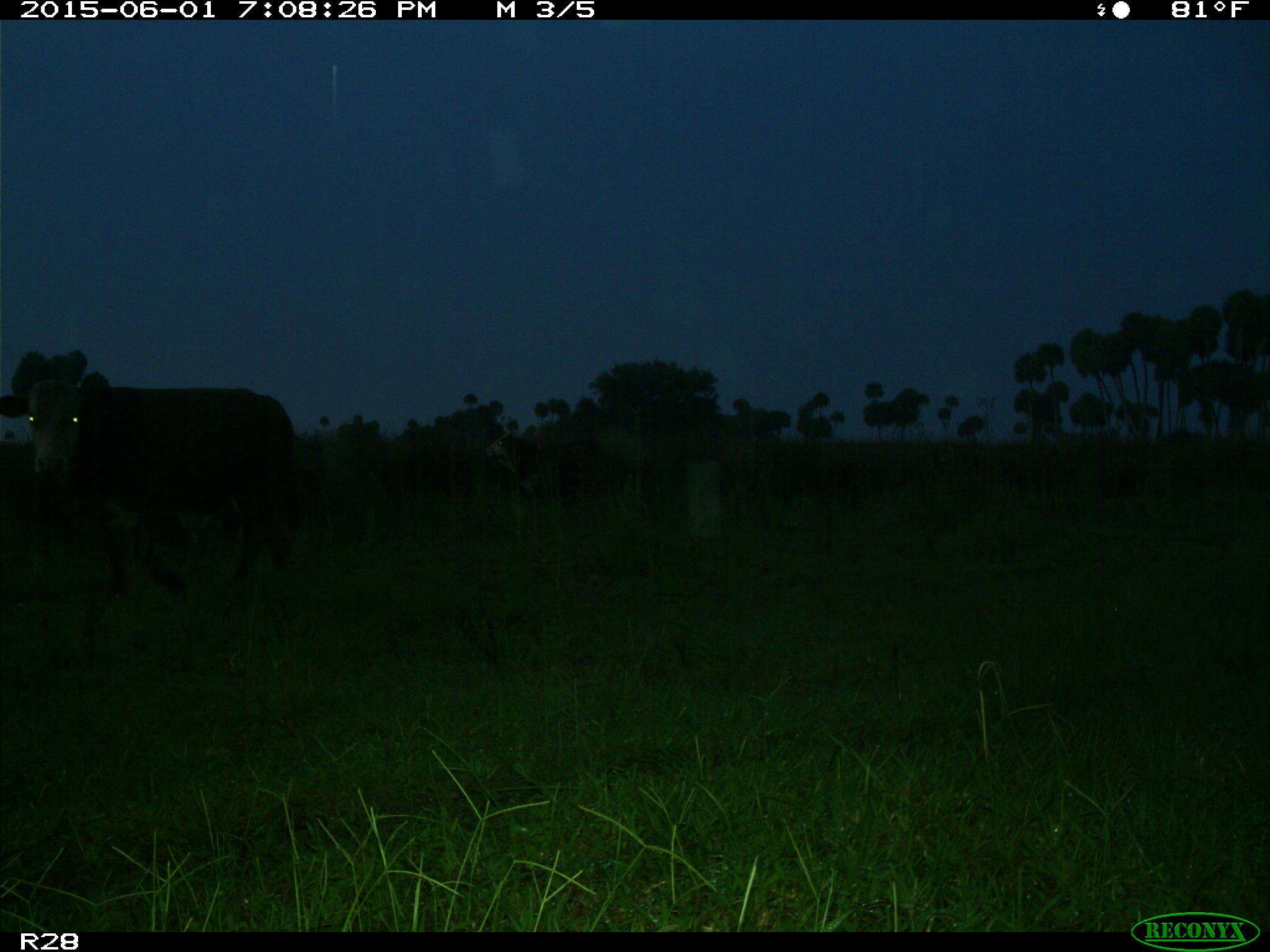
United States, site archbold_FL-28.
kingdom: Animalia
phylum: Chordata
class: Mammalia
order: Artiodactyla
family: Bovidae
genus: Bos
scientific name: Bos taurus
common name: domestic cow